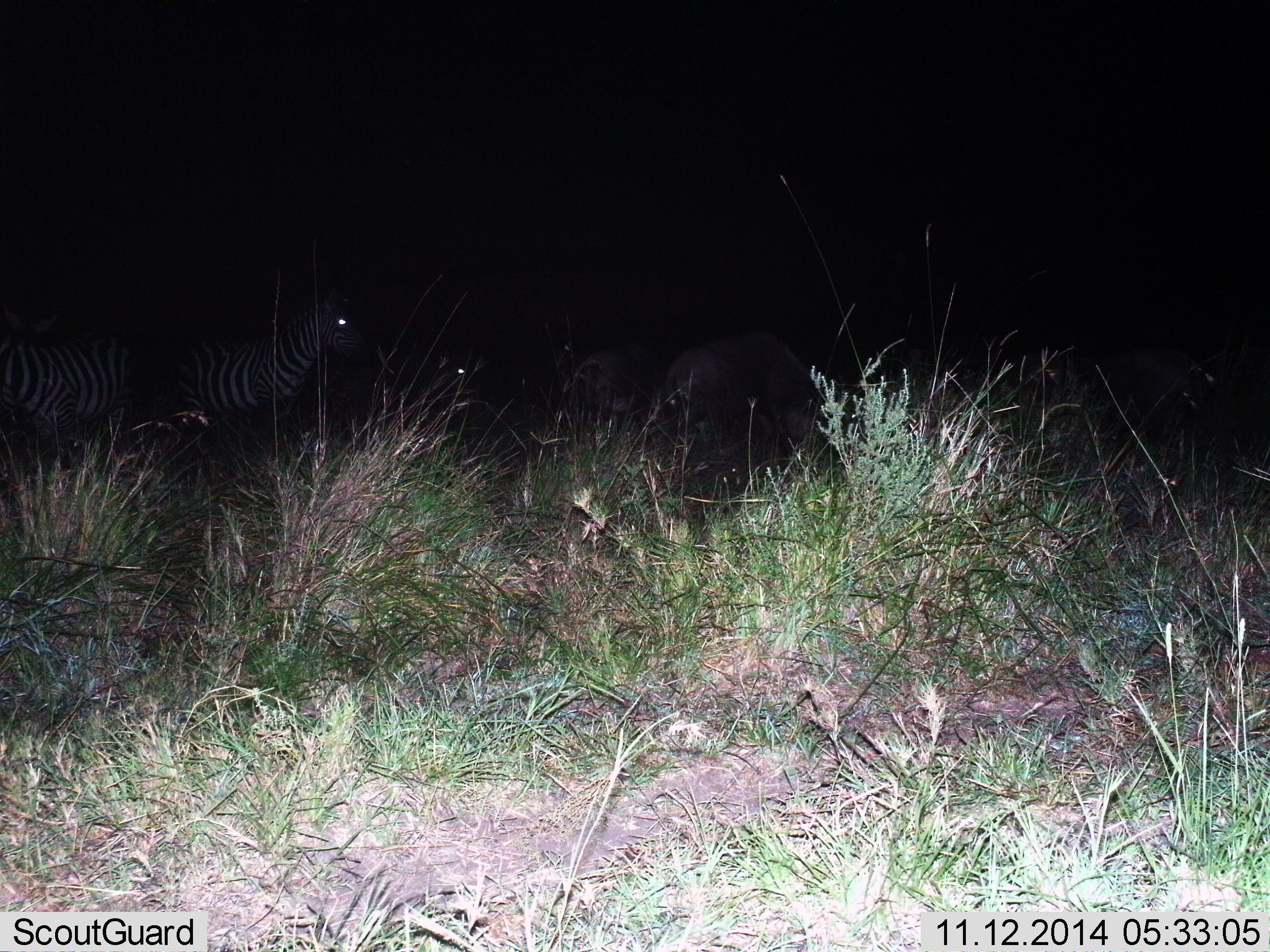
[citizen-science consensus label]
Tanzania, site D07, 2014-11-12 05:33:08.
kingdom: Animalia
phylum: Chordata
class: Mammalia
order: Perissodactyla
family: Equidae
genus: Equus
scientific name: Equus quagga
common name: plains zebra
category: zebra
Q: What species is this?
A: Zebra (plains zebra) (Equus quagga).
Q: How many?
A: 4.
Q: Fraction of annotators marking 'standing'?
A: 93%.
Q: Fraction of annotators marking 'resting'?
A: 21%.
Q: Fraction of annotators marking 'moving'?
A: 7%.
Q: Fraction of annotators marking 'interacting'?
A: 7%.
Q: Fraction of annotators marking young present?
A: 0%.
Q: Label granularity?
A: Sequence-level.